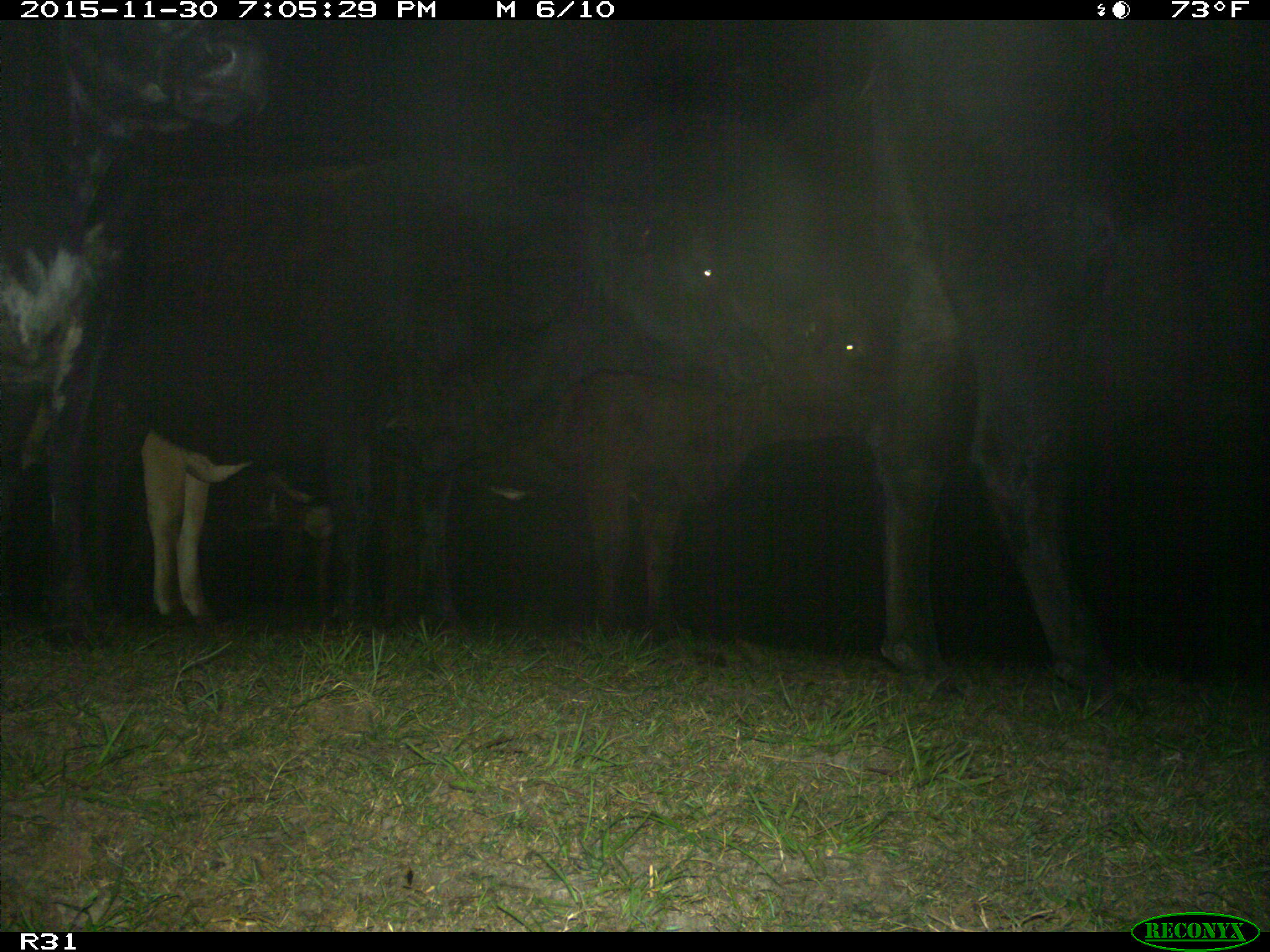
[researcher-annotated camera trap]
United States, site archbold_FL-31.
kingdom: Animalia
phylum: Chordata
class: Mammalia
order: Artiodactyla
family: Bovidae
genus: Bos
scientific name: Bos taurus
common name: domestic cow